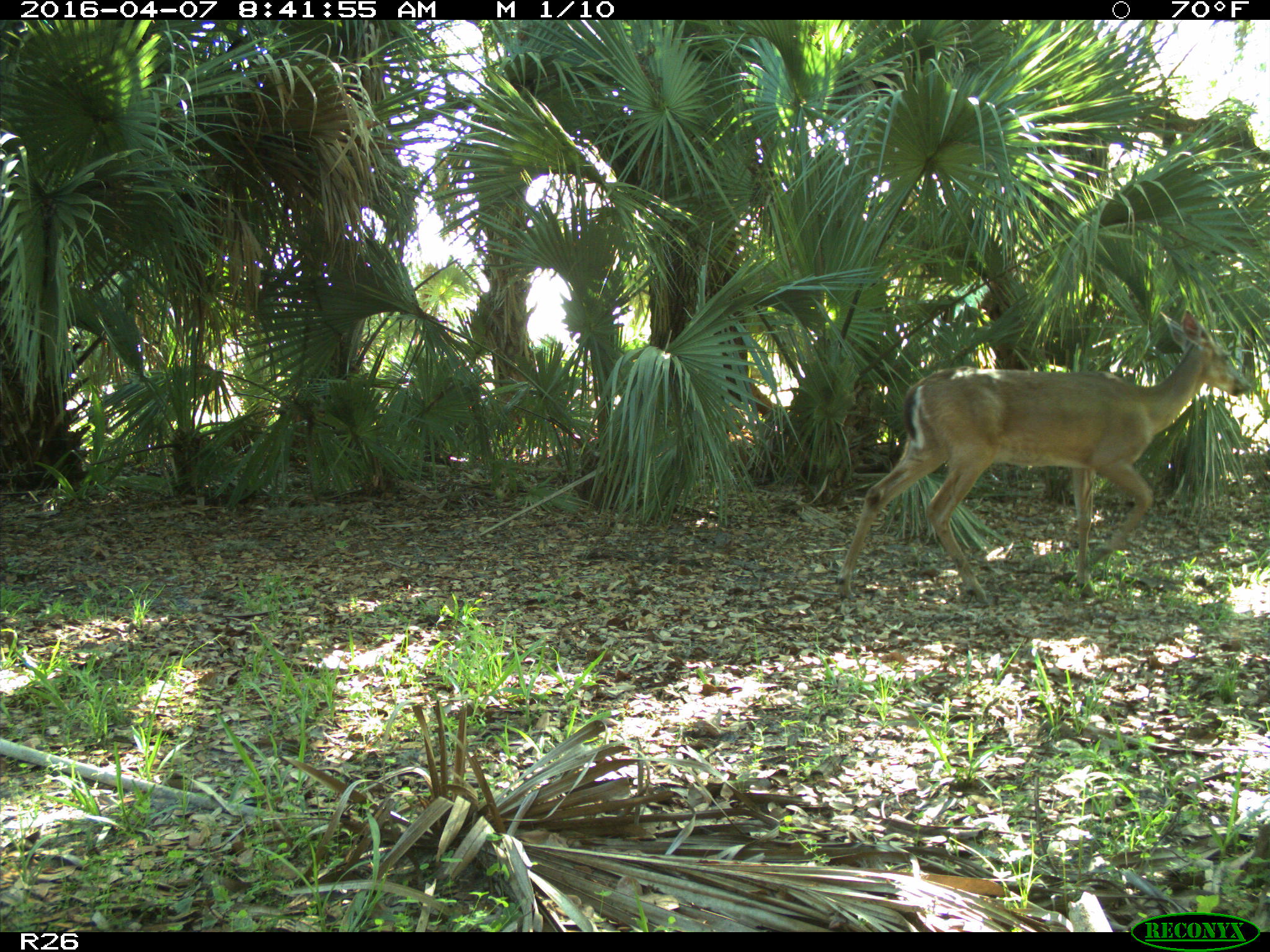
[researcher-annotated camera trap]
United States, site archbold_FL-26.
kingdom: Animalia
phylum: Chordata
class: Mammalia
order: Artiodactyla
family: Cervidae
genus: Odocoileus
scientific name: Odocoileus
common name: deer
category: unidentified deer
Unidentified deer (deer) (Odocoileus).